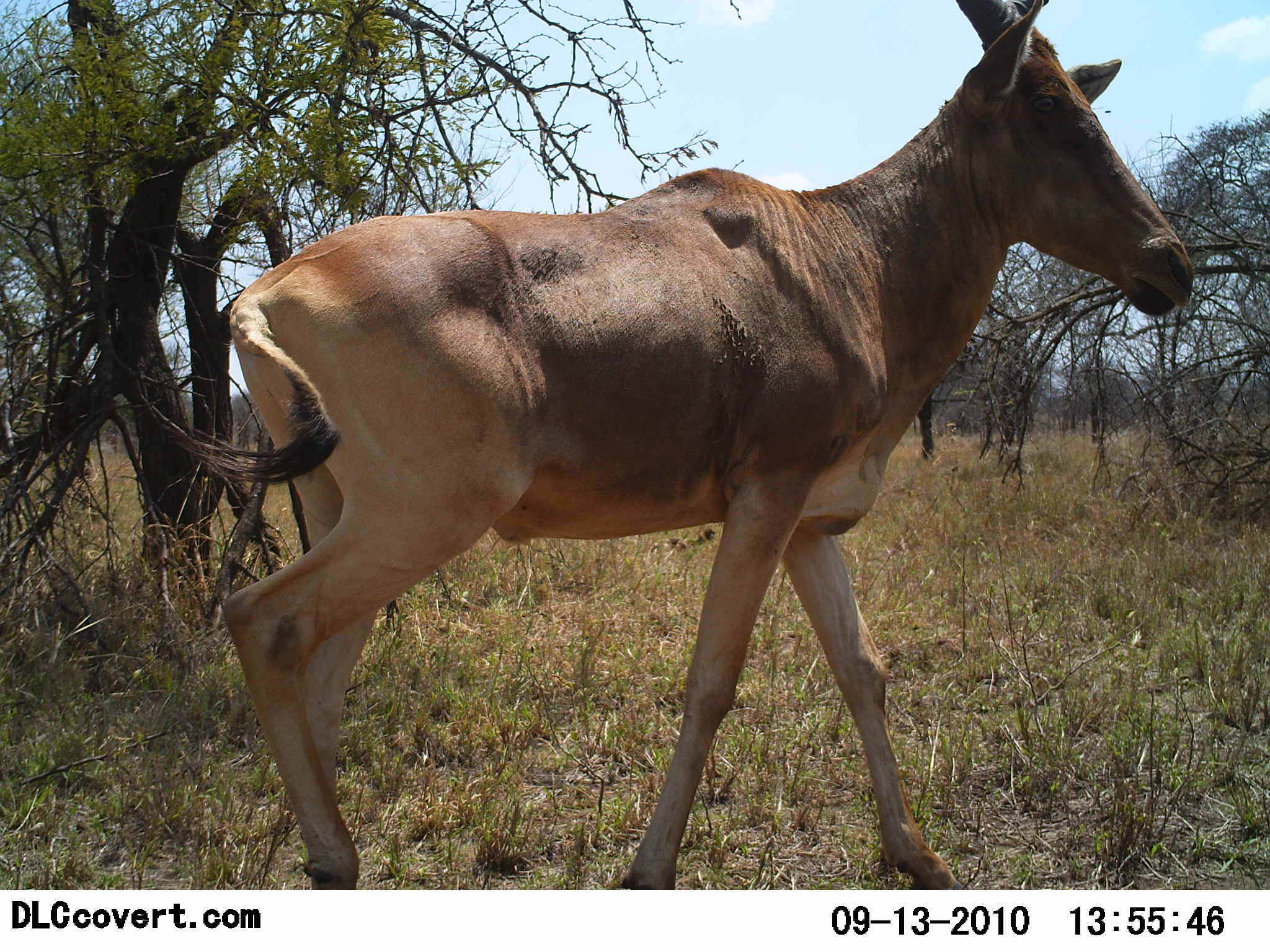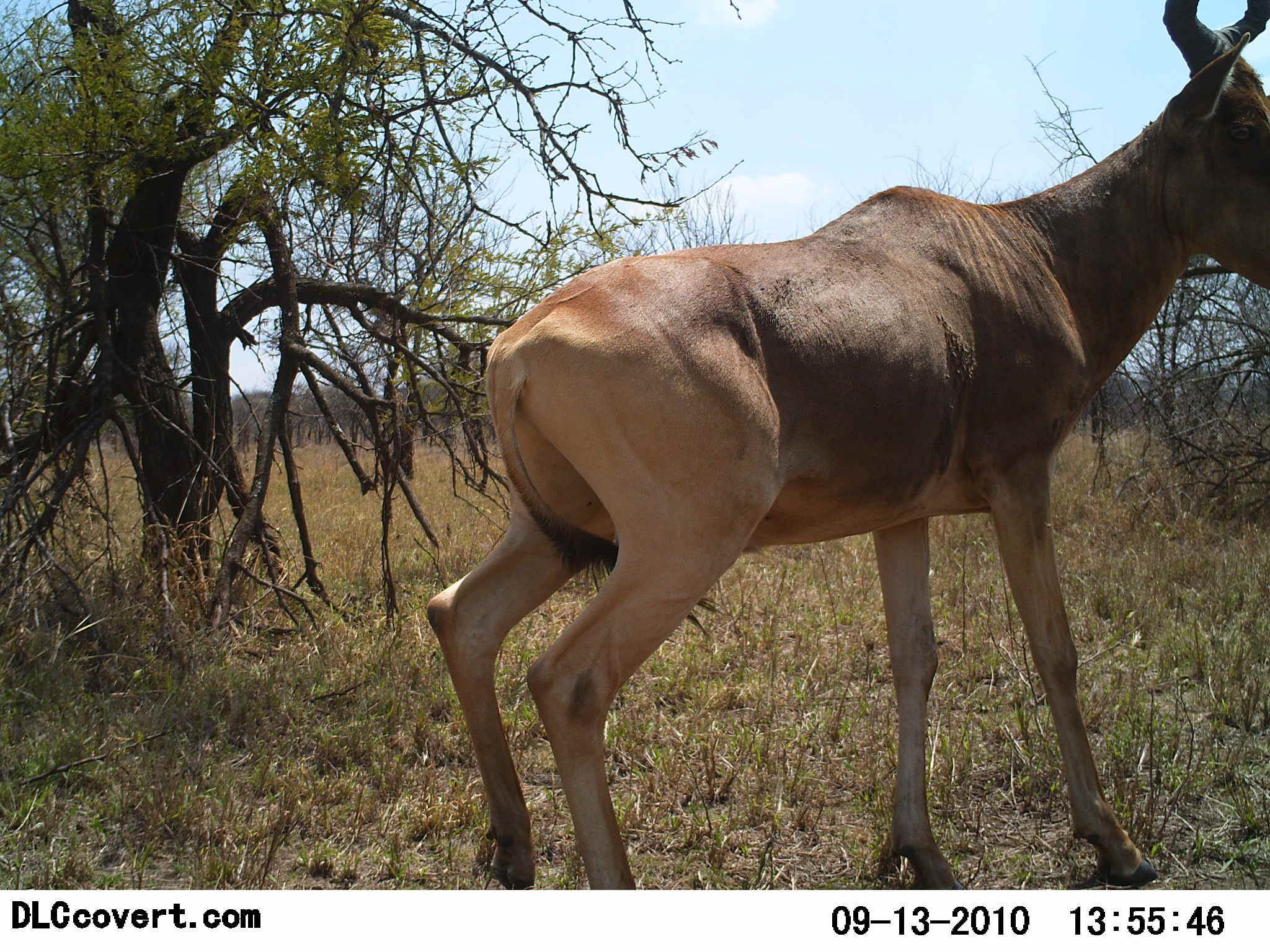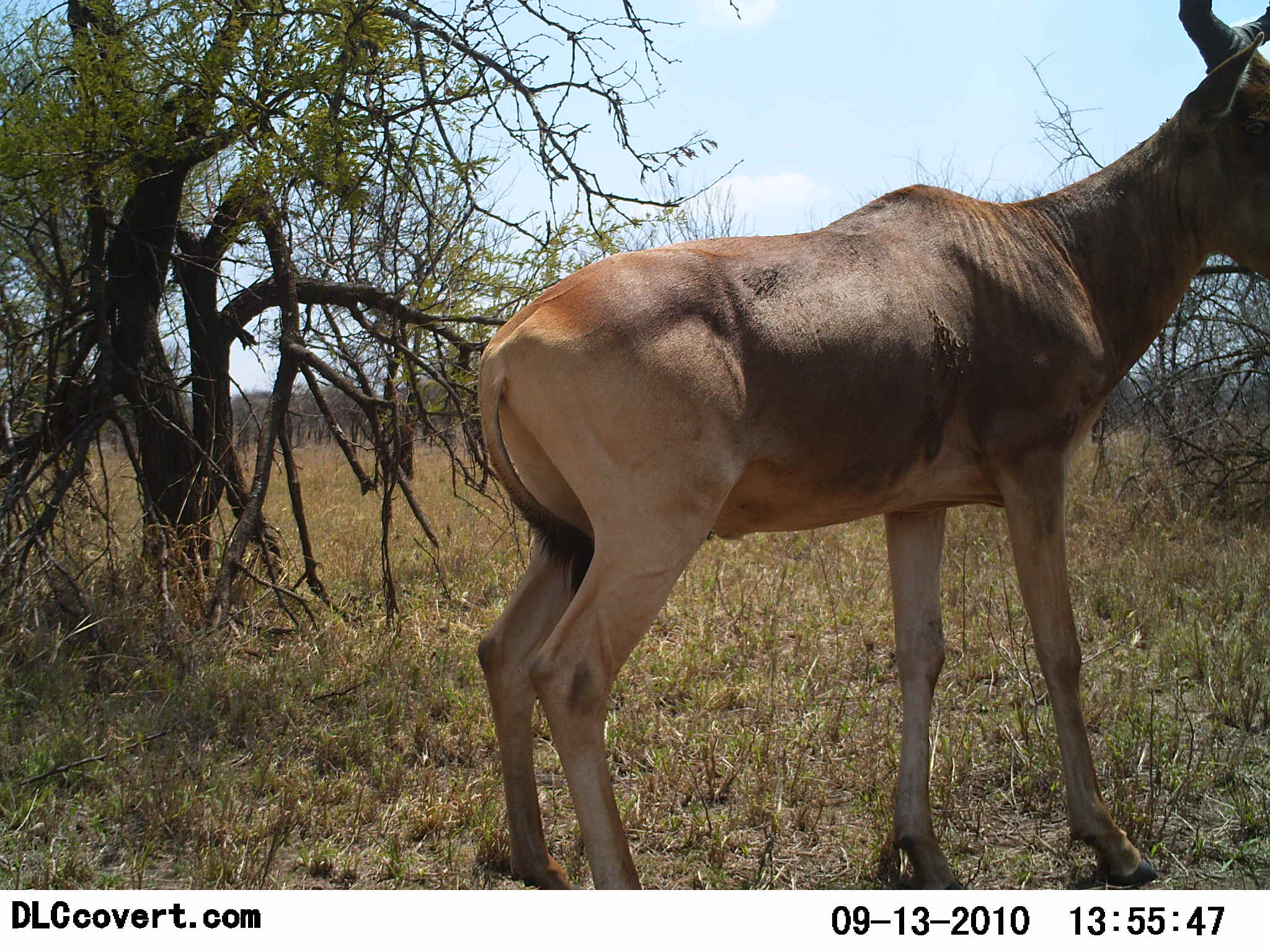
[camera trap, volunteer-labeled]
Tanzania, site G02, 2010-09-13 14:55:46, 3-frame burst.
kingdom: Animalia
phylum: Chordata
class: Mammalia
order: Artiodactyla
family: Bovidae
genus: Alcelaphus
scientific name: Alcelaphus buselaphus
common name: hartebeest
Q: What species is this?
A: Hartebeest (Alcelaphus buselaphus).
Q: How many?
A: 1.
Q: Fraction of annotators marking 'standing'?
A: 41%.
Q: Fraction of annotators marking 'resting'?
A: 0%.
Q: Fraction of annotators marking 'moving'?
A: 59%.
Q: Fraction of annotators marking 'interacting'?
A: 0%.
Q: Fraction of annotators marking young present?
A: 0%.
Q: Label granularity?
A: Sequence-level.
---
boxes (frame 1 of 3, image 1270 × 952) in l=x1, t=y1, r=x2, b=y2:
animal: l=164, t=0, r=1197, b=891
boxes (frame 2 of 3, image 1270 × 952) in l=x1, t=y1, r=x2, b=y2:
animal: l=425, t=0, r=1270, b=889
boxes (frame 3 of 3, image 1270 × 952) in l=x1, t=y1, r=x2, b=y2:
animal: l=475, t=0, r=1270, b=890